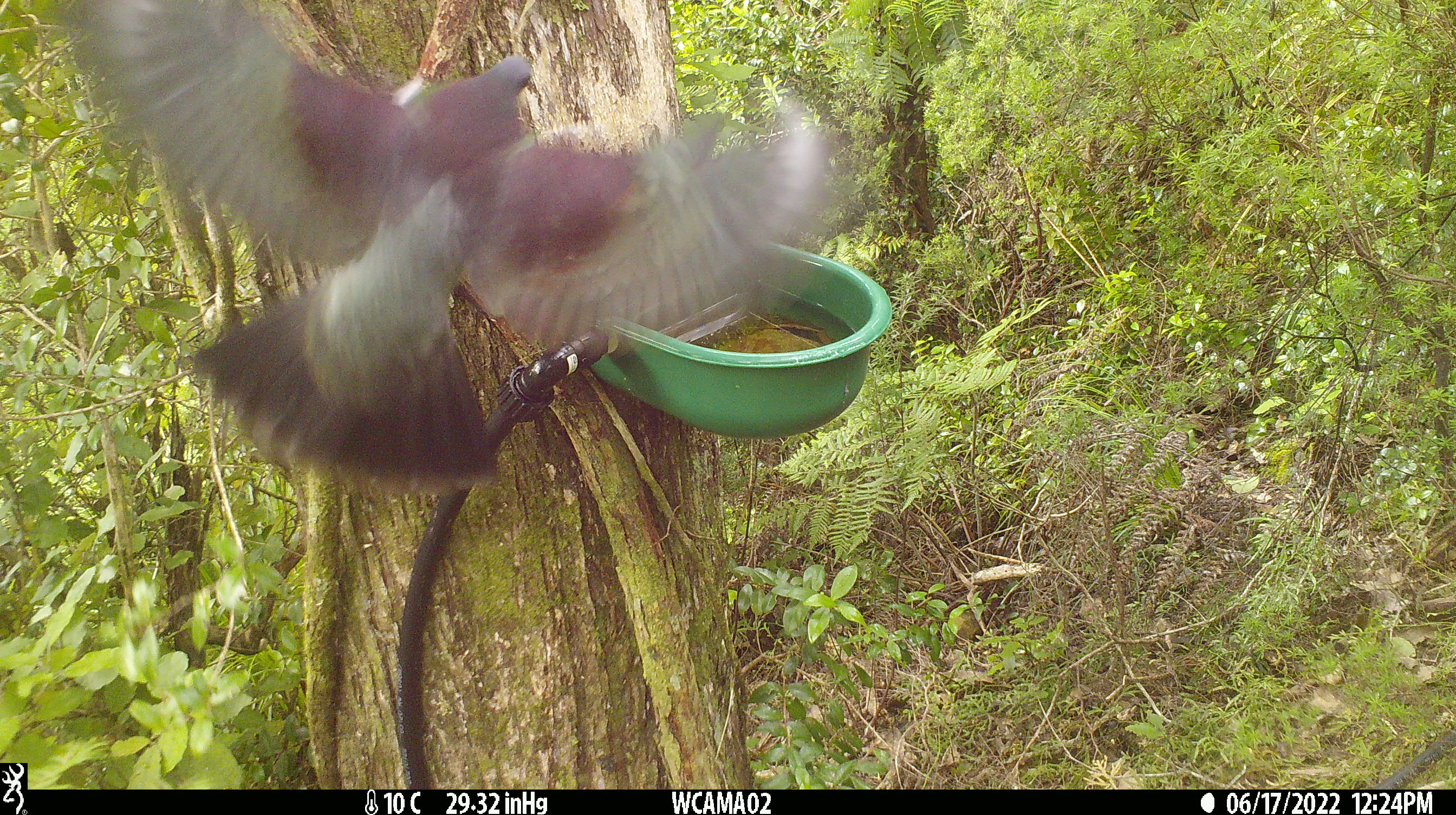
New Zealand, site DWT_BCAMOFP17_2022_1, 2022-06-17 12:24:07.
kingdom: Animalia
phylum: Chordata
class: Aves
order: Columbiformes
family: Columbidae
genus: Hemiphaga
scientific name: Hemiphaga novaeseelandiae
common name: new zealand pigeon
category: kereru